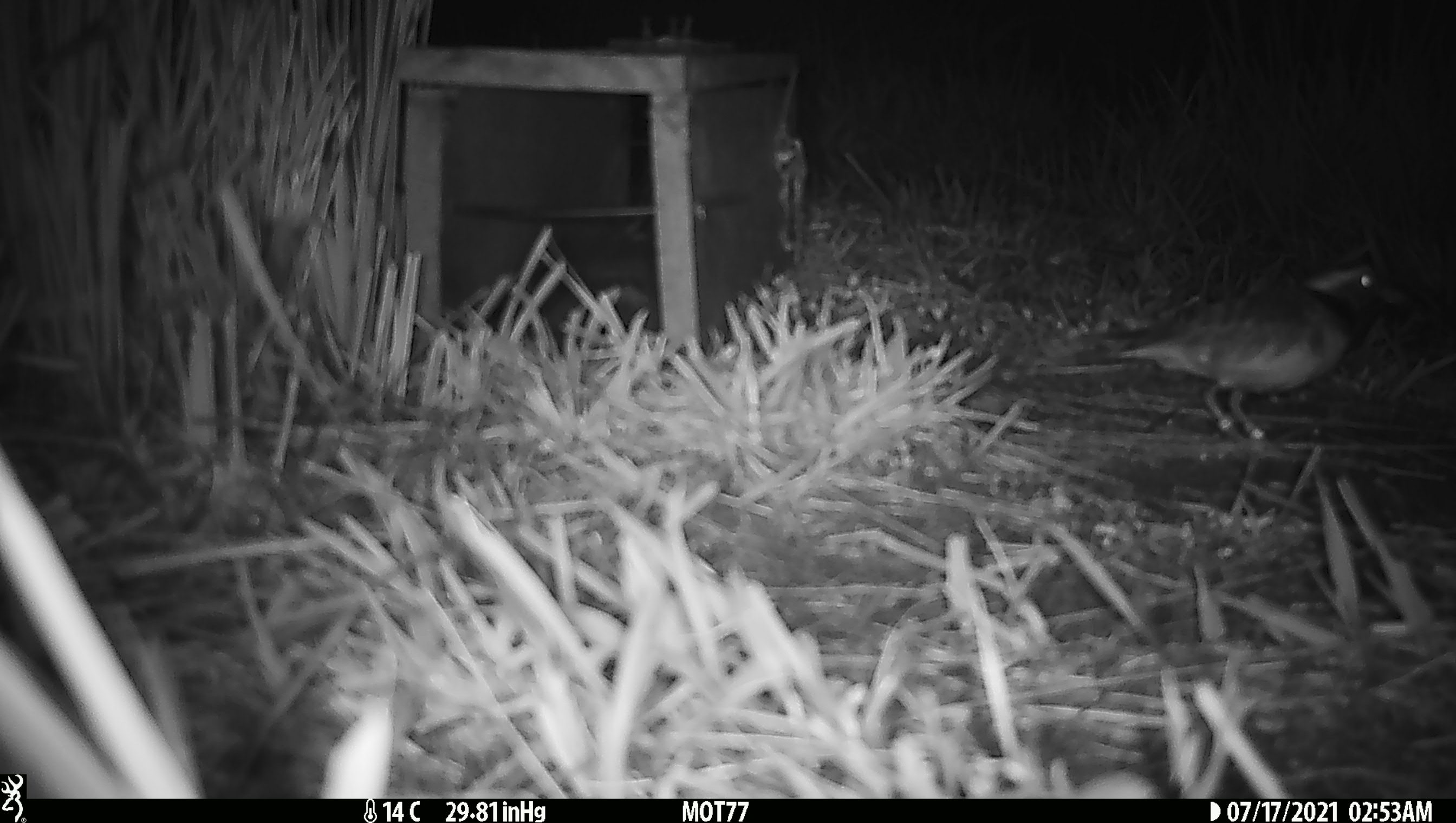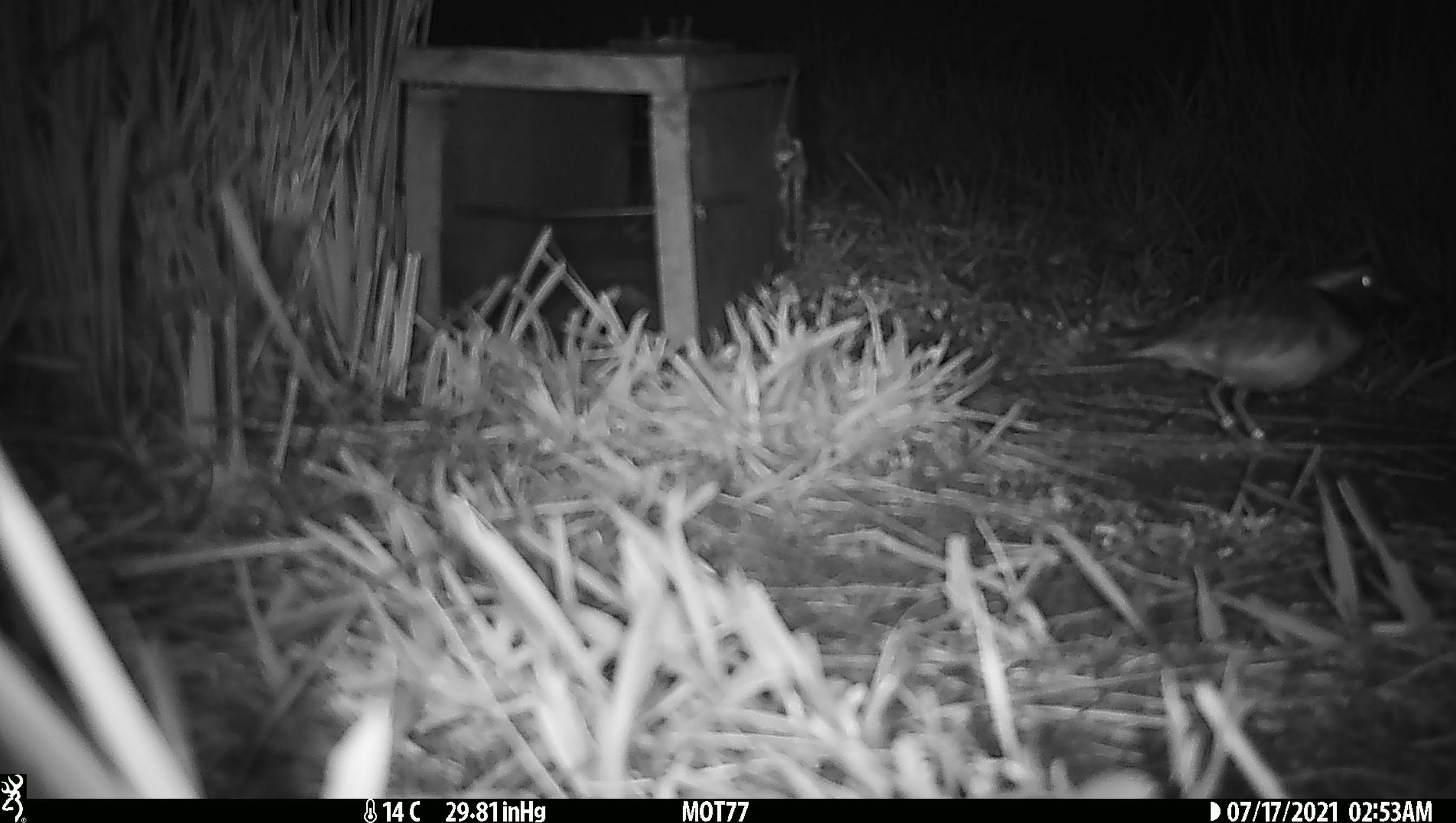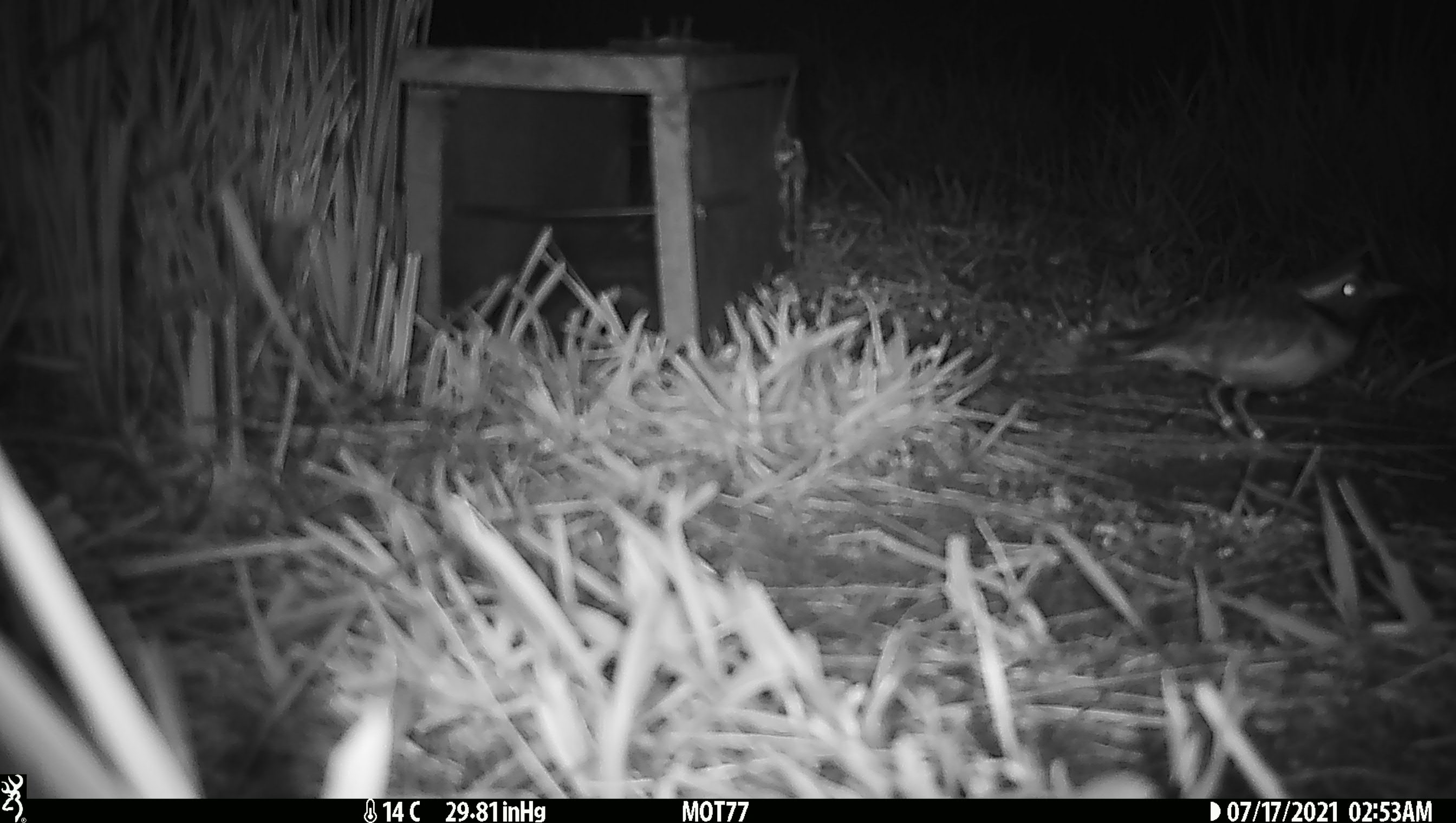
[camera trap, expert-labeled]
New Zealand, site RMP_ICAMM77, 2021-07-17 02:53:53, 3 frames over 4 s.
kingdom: Animalia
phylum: Chordata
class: Aves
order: Charadriiformes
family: Charadriidae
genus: Thinornis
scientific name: Thinornis novaeseelandiae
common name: shore plover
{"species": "shore plover (Thinornis novaeseelandiae)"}